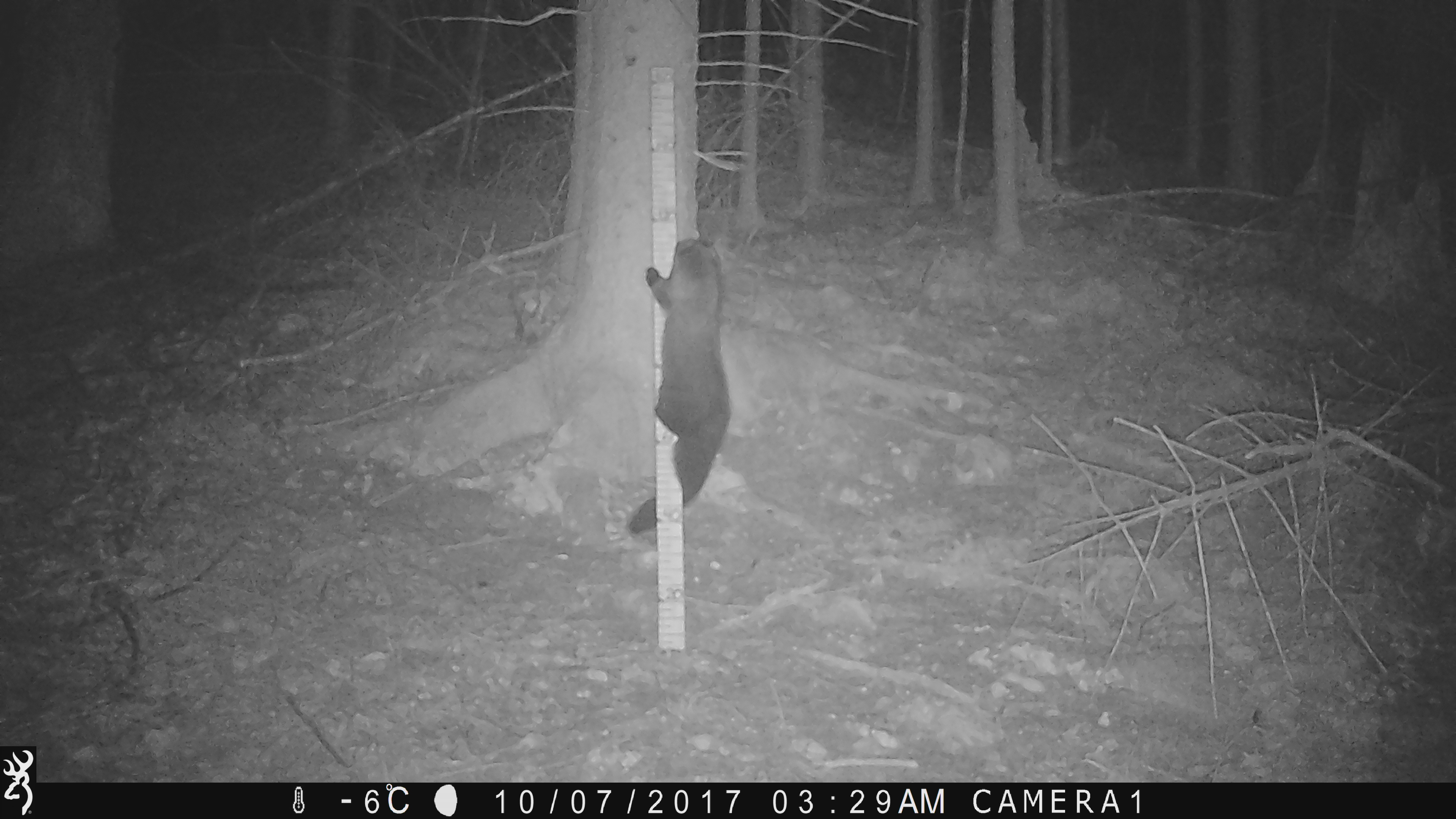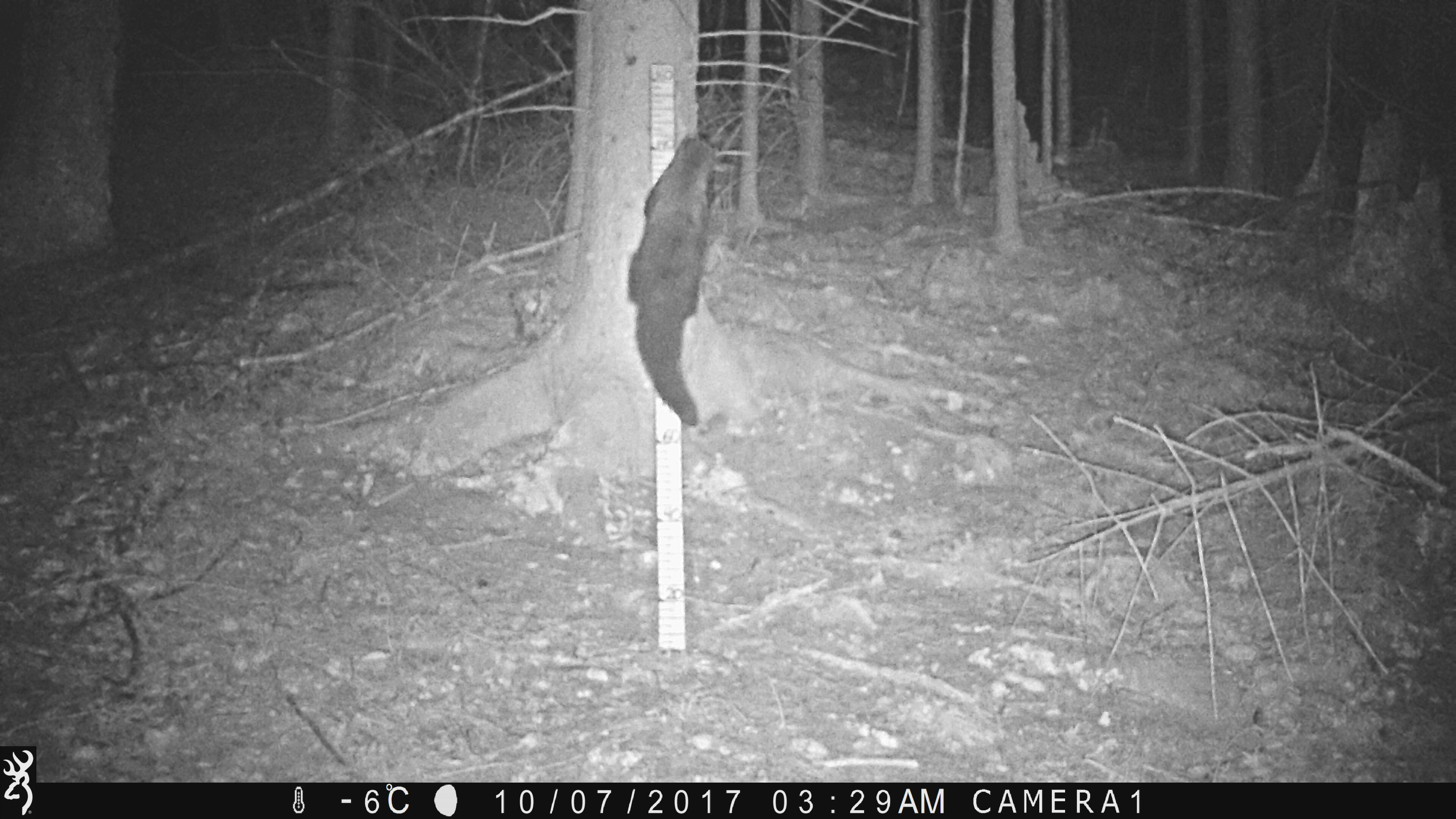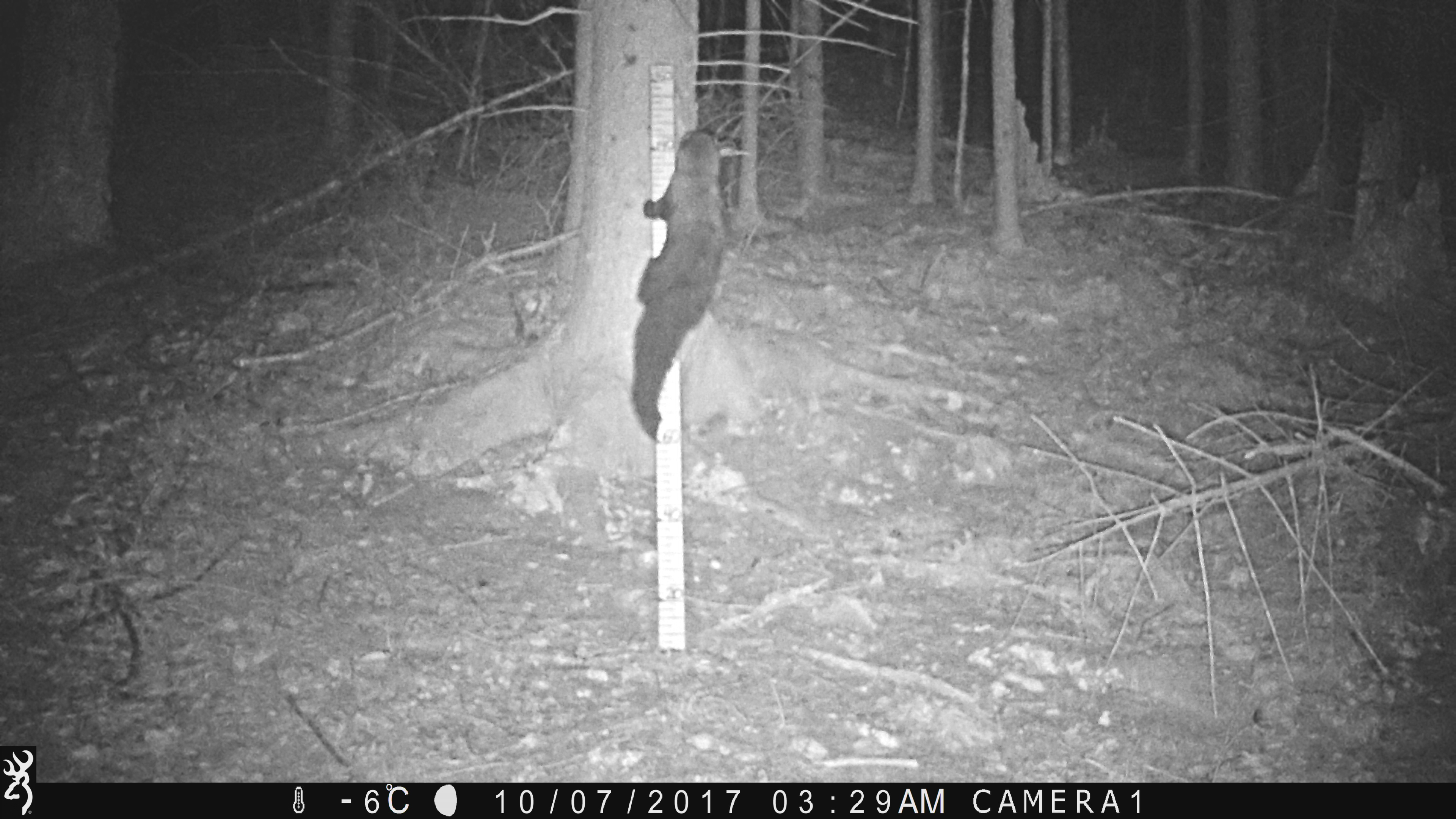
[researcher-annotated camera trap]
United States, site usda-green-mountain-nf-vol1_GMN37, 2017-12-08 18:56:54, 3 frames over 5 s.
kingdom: Animalia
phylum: Chordata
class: Mammalia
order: Carnivora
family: Mustelidae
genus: Pekania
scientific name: Pekania pennanti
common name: fisher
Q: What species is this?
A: Fisher (Pekania pennanti).